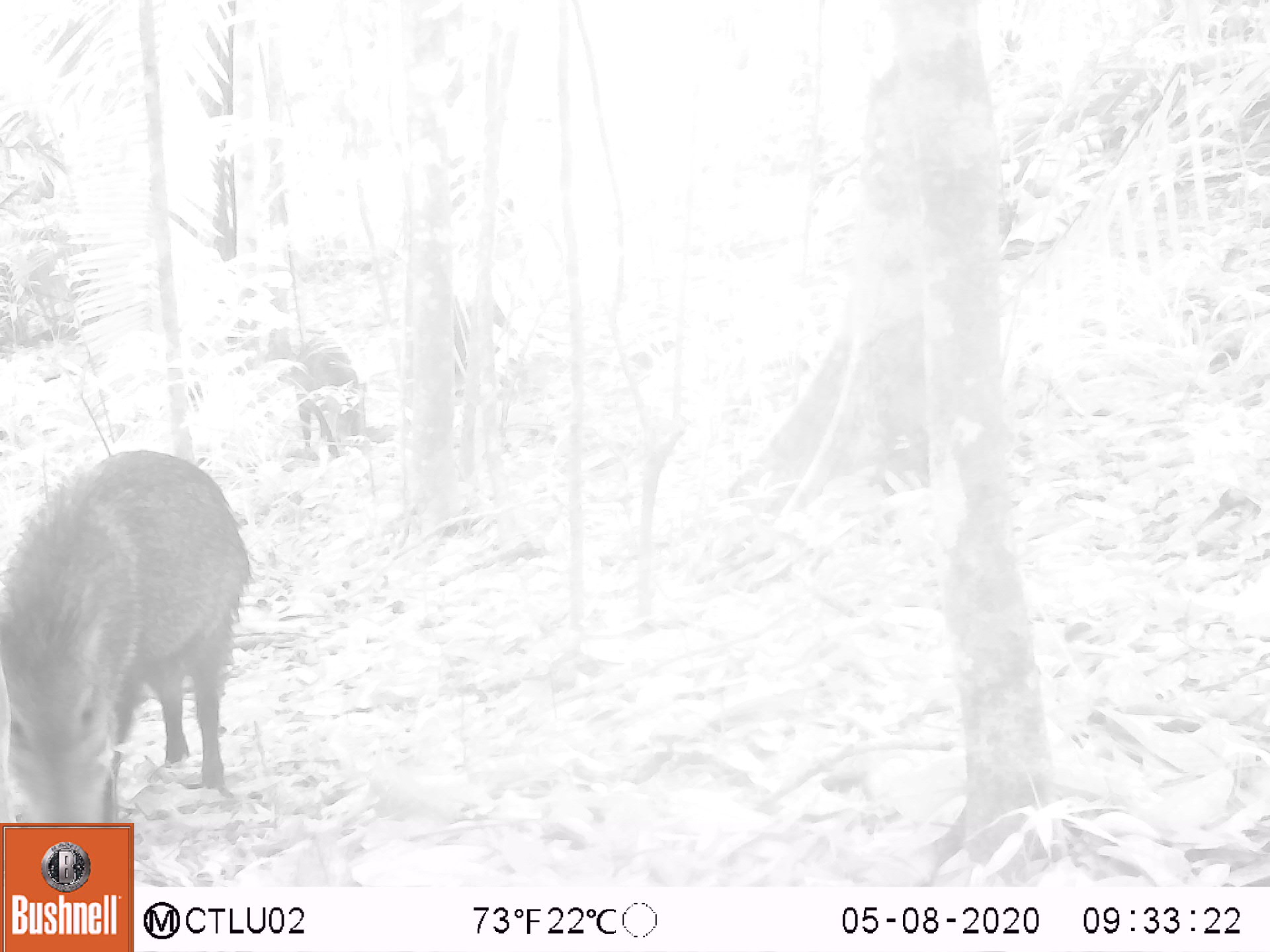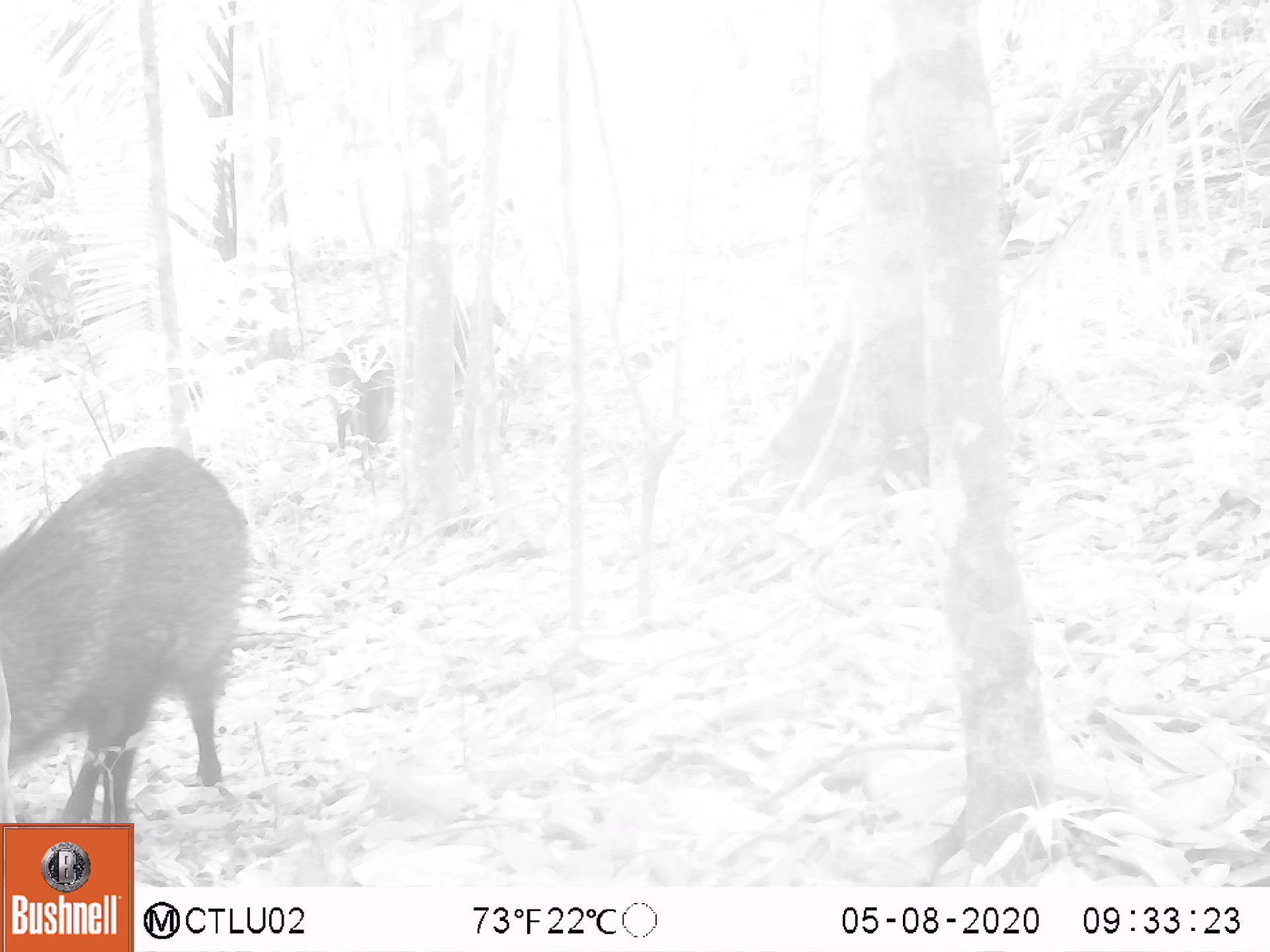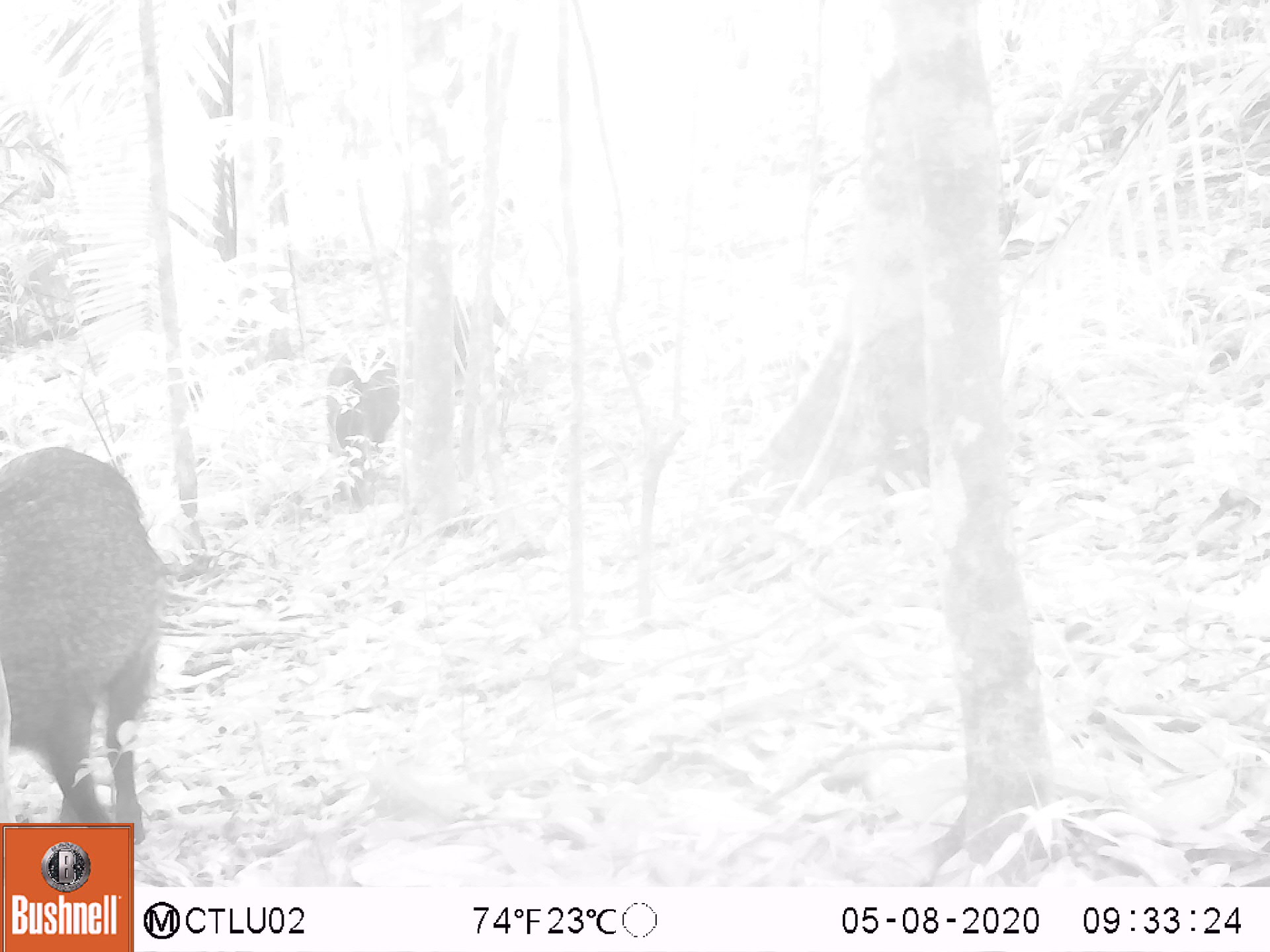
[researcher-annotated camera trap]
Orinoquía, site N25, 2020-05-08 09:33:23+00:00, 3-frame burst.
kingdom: Animalia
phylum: Chordata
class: Mammalia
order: Artiodactyla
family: Tayassuidae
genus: Pecari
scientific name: Pecari tajacu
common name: collared peccary